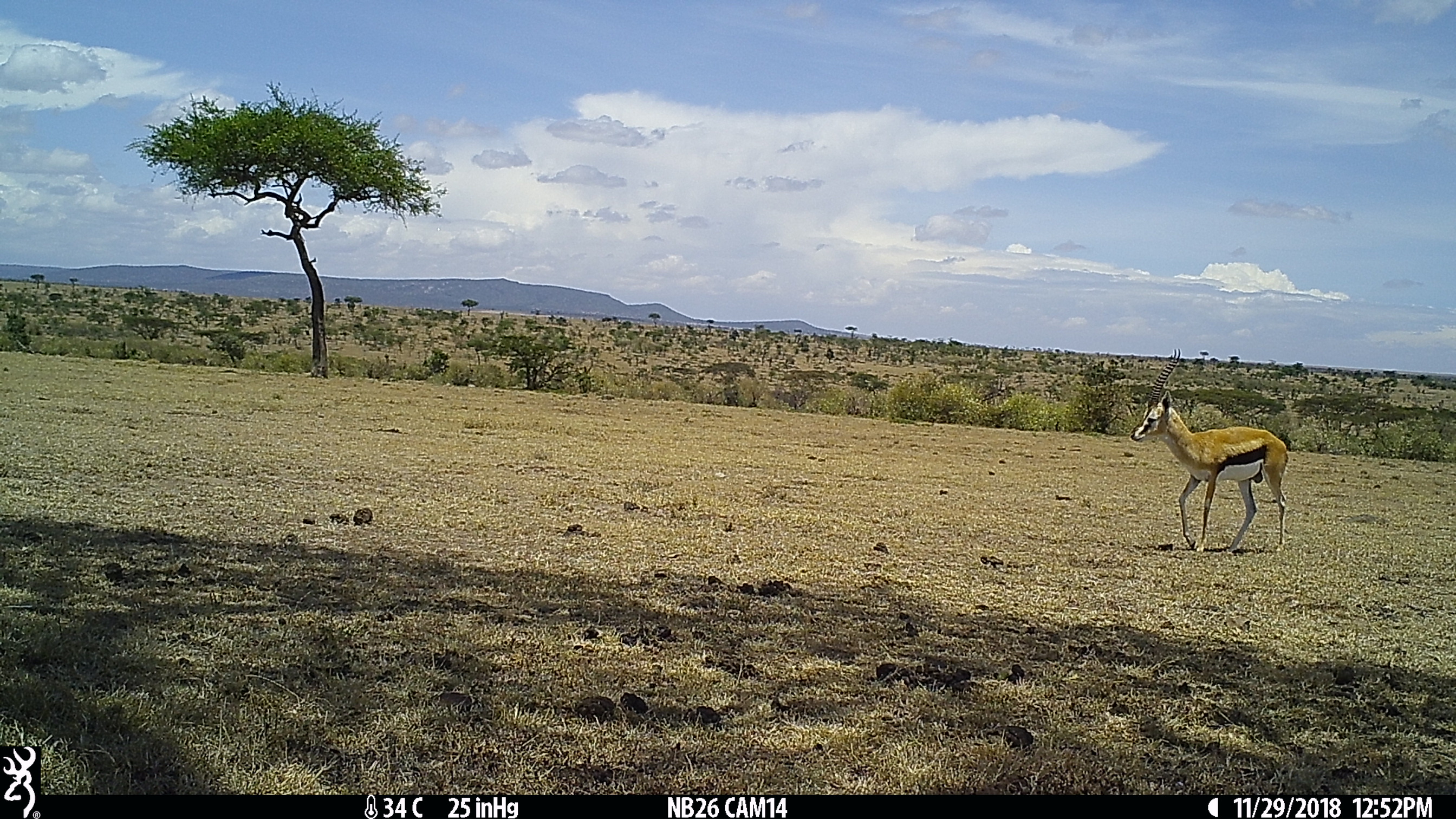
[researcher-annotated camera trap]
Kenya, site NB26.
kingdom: Animalia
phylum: Chordata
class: Mammalia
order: Artiodactyla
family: Bovidae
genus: Eudorcas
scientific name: Eudorcas thomsonii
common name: thomon's gazelle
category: gazelle thomsons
Gazelle thomsons (thomon's gazelle) (Eudorcas thomsonii).